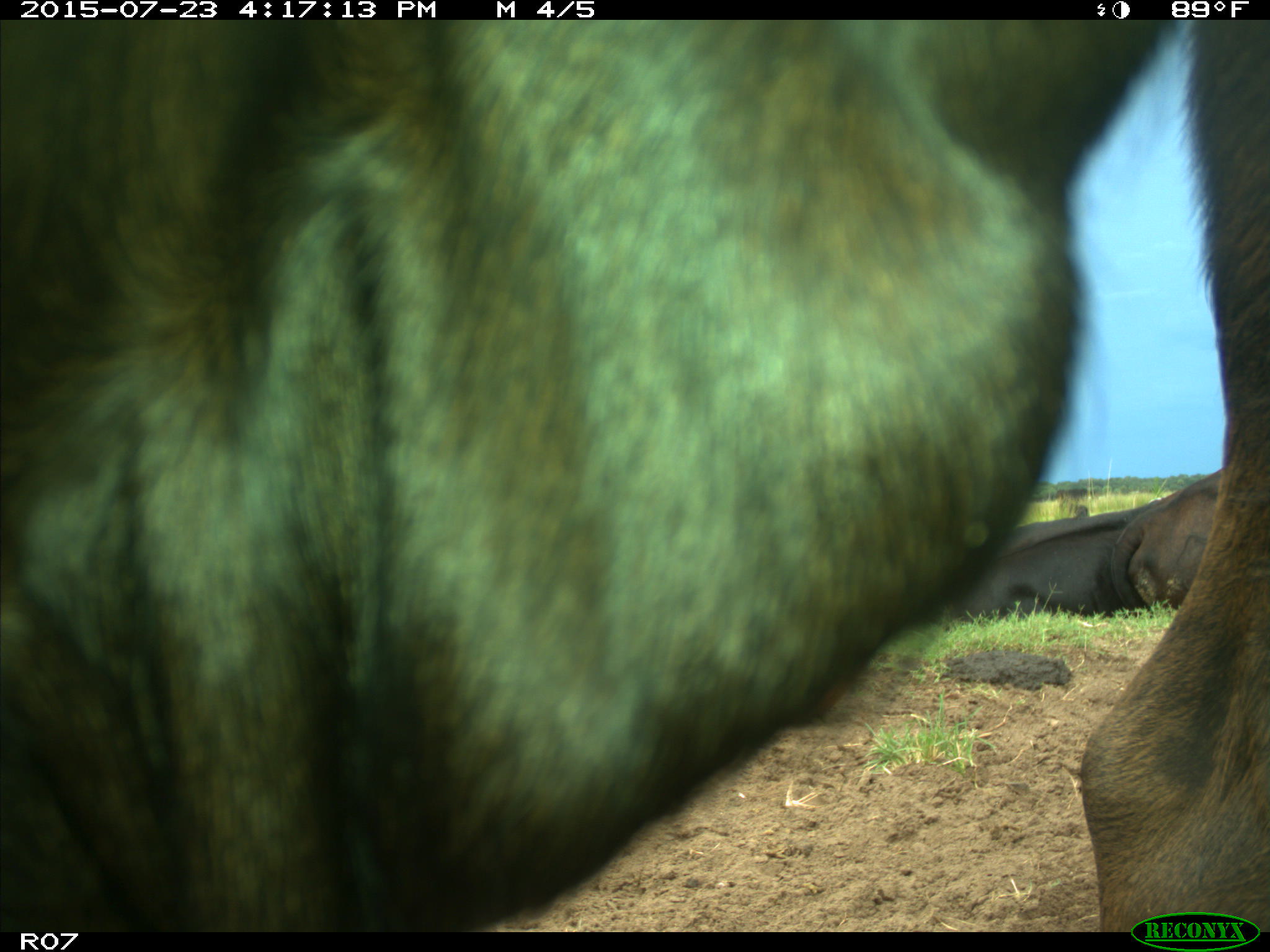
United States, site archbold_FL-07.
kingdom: Animalia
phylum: Chordata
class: Mammalia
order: Artiodactyla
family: Bovidae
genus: Bos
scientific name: Bos taurus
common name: domestic cow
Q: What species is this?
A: Bos taurus (domestic cow).